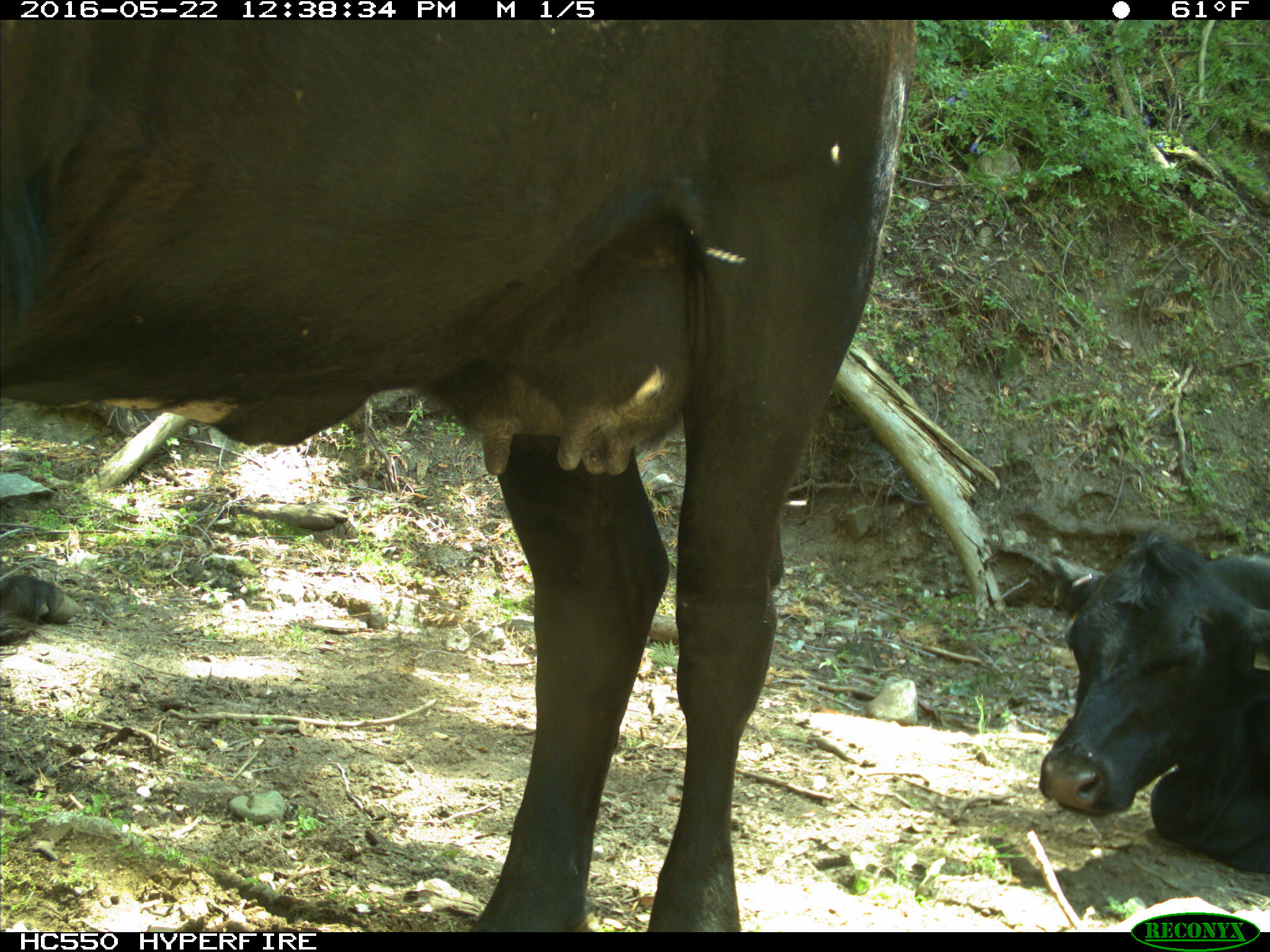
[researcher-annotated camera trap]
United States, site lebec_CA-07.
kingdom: Animalia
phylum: Chordata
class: Mammalia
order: Artiodactyla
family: Bovidae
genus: Bos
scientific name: Bos taurus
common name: domestic cow